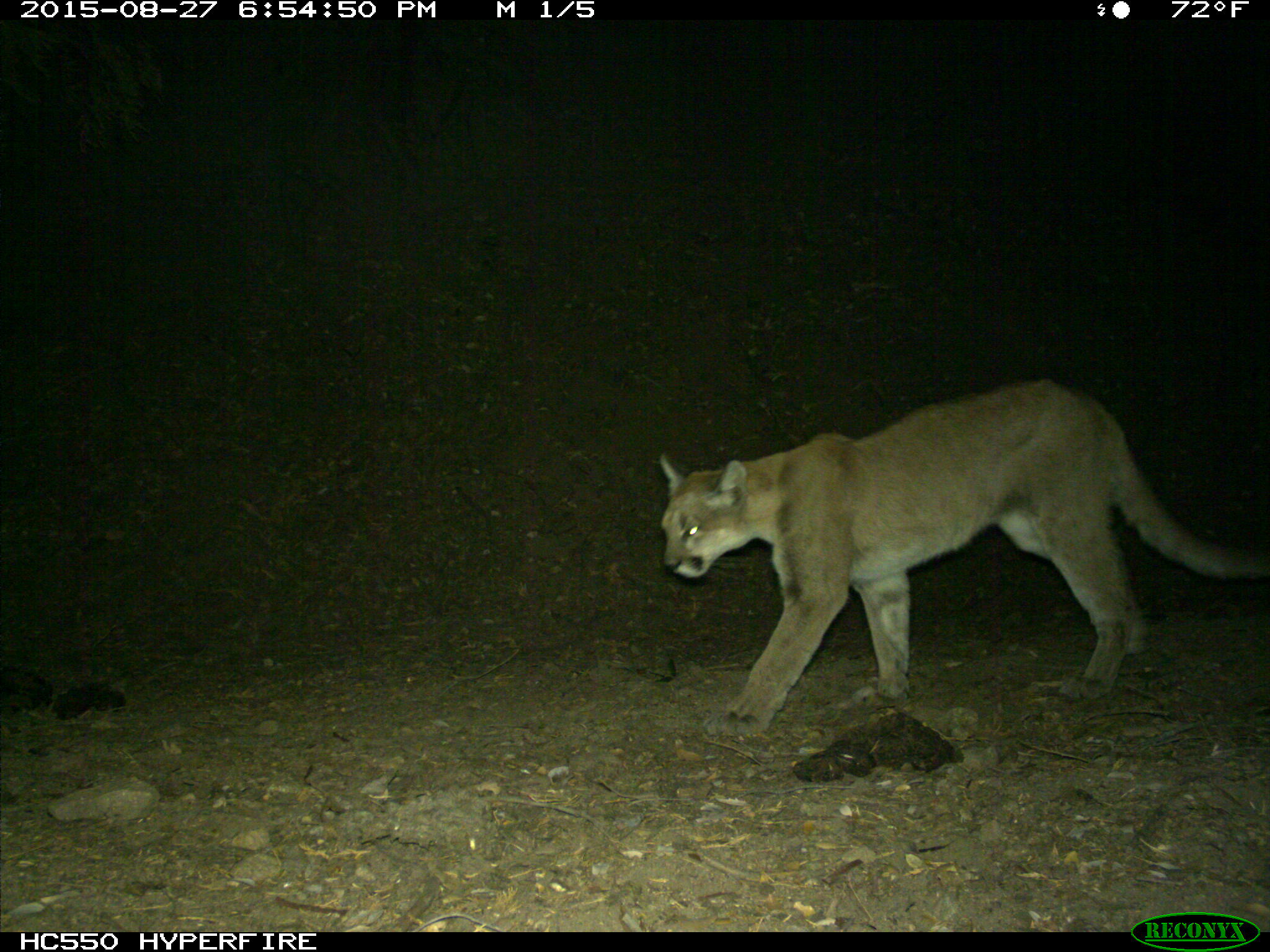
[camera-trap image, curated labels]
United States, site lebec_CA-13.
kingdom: Animalia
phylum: Chordata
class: Mammalia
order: Carnivora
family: Felidae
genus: Puma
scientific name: Puma concolor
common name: mountain lion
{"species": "Puma concolor (mountain lion)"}